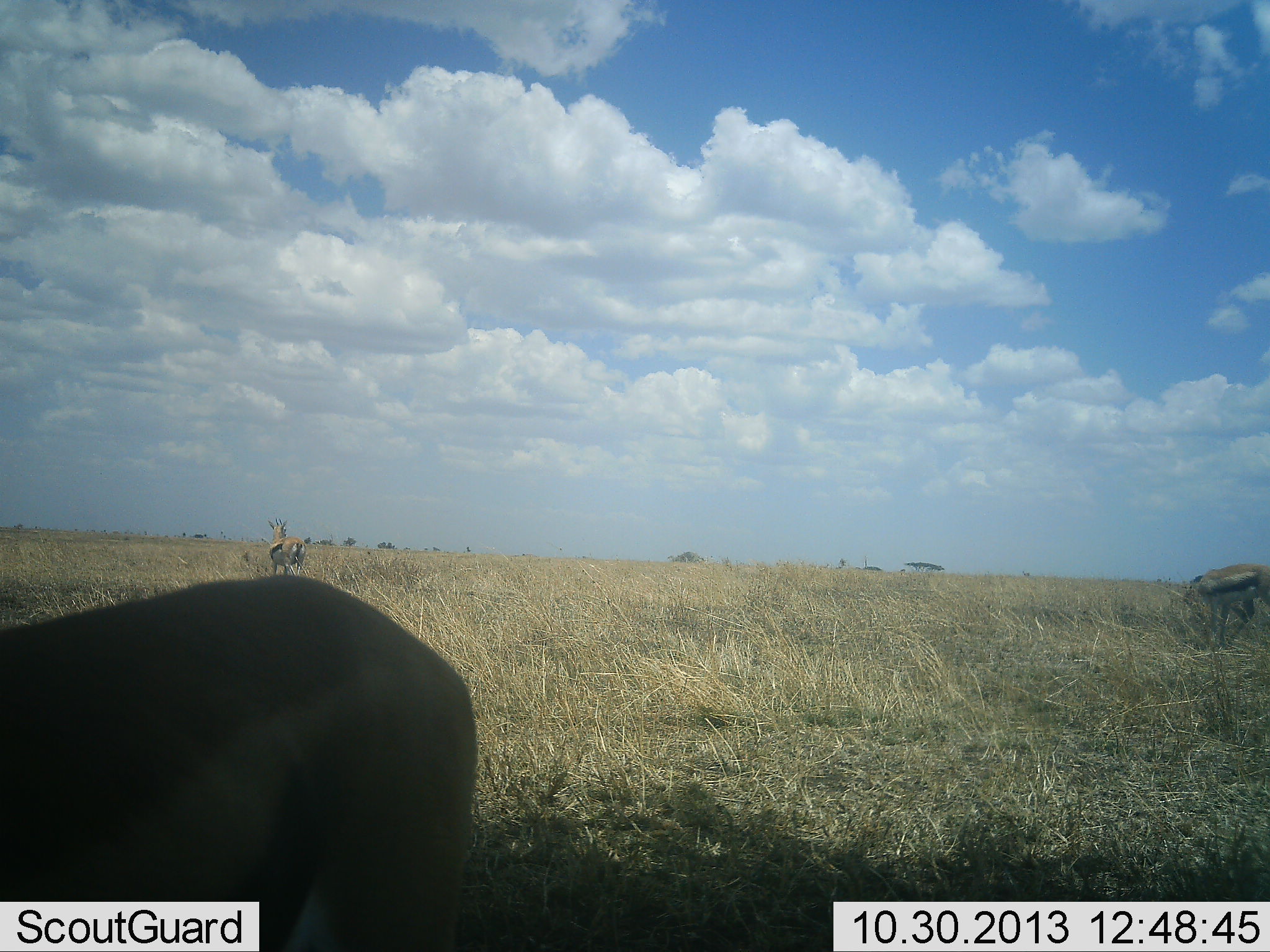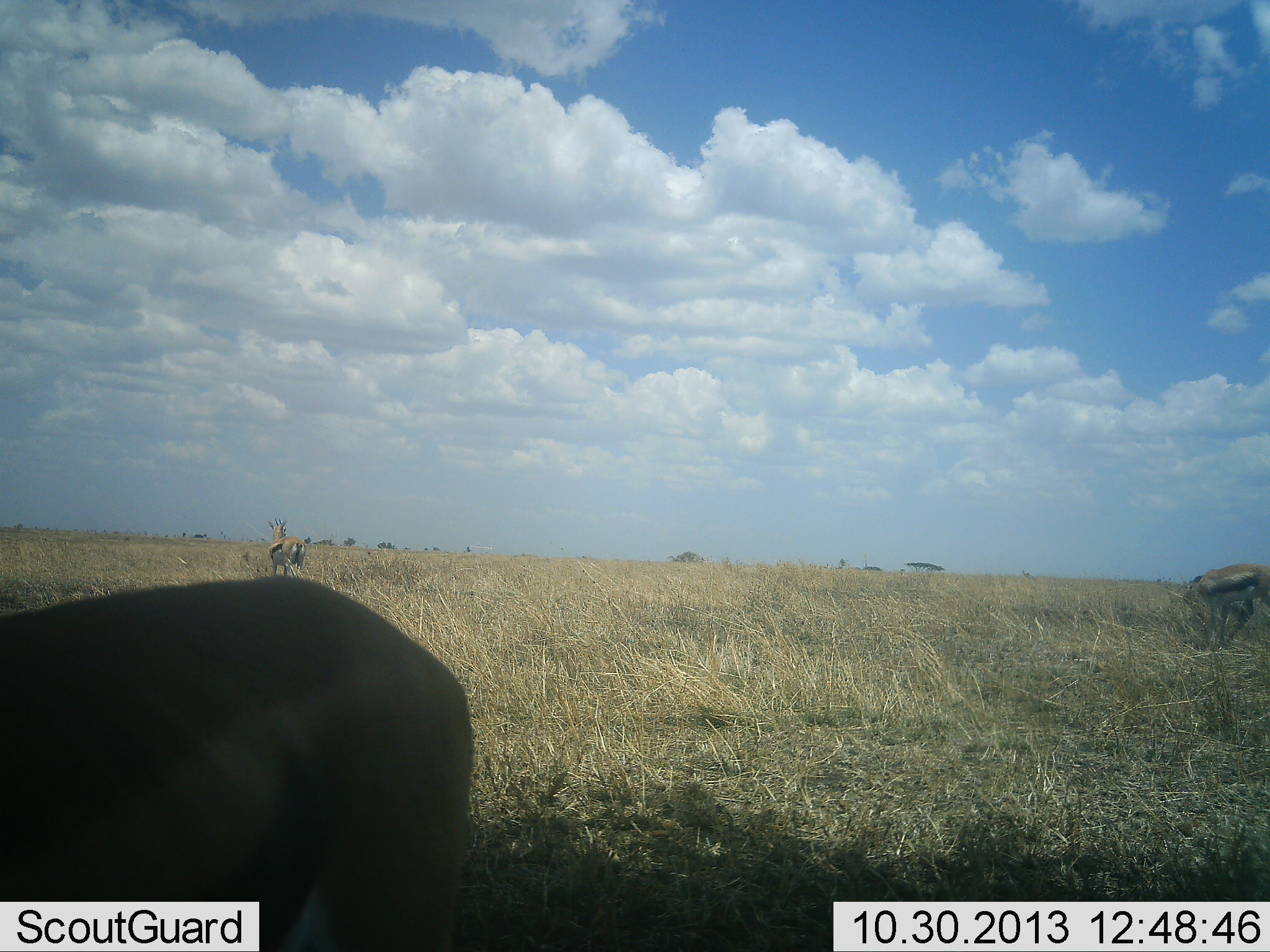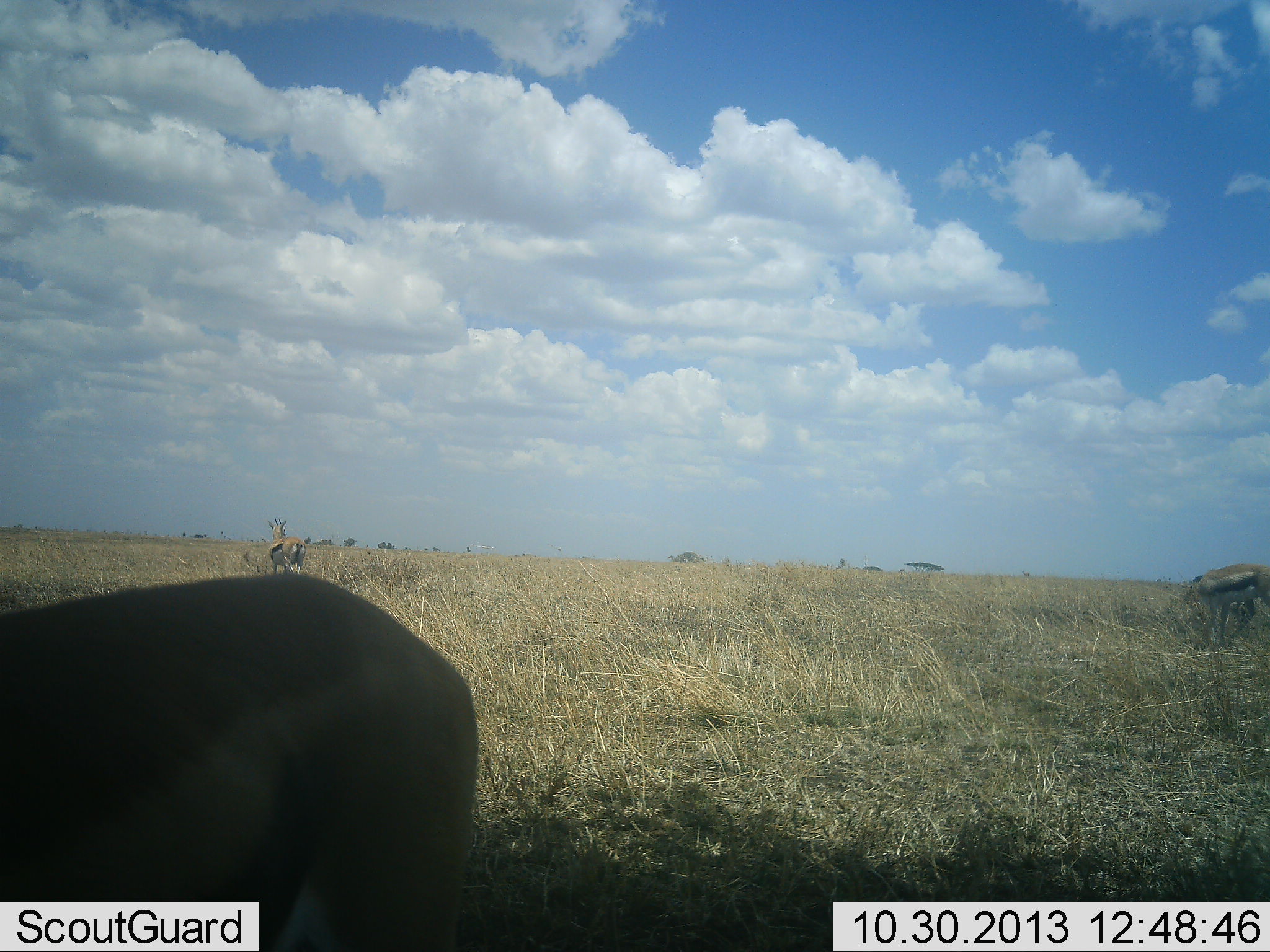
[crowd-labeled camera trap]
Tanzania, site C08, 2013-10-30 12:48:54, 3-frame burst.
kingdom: Animalia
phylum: Chordata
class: Mammalia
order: Artiodactyla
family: Bovidae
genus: Eudorcas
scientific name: Eudorcas thomsonii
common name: thomson's gazelle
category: gazellethomsons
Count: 3.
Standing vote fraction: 80%.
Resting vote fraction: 0%.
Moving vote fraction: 10%.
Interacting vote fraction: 0%.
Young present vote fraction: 0%.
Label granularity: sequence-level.